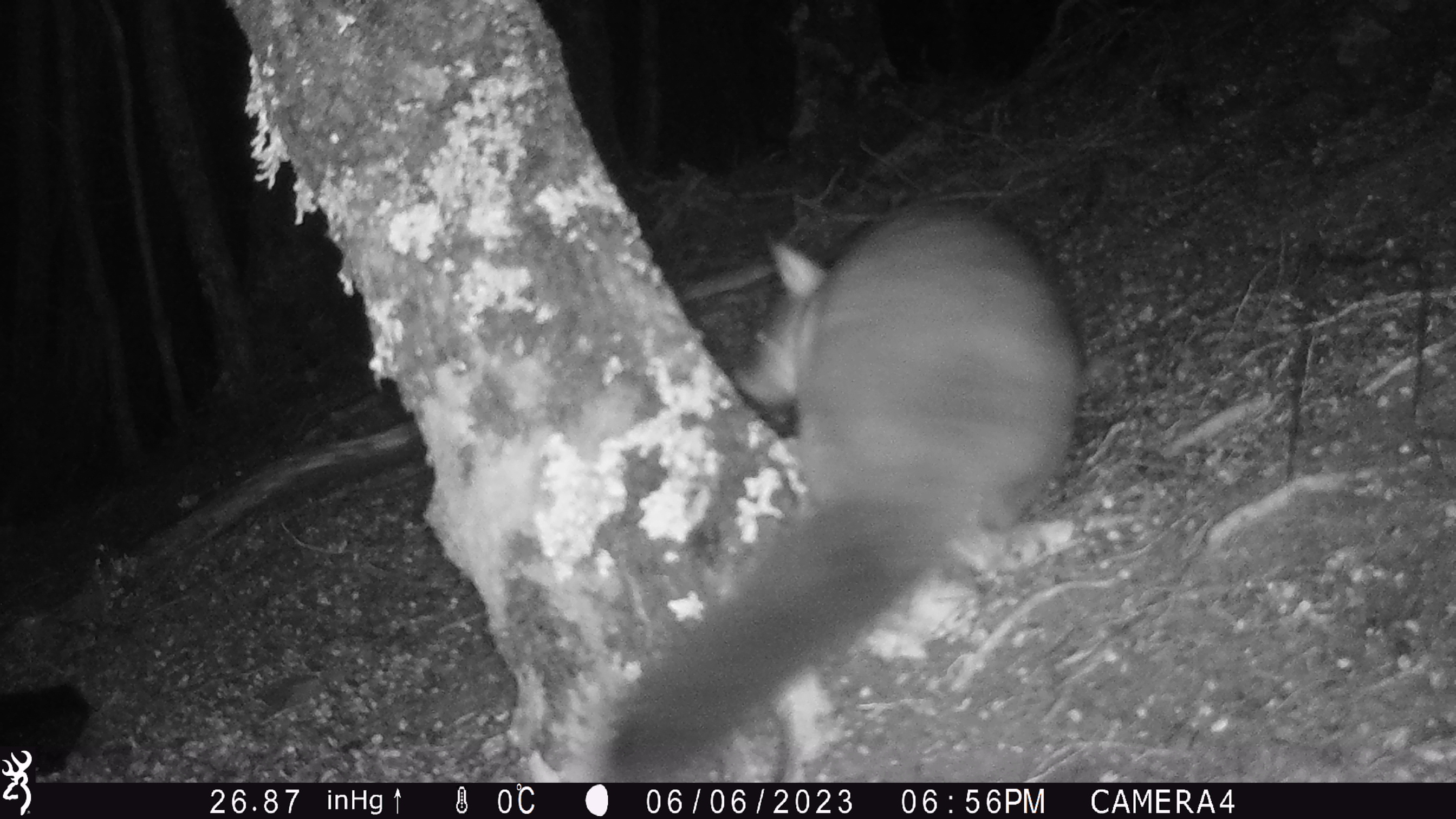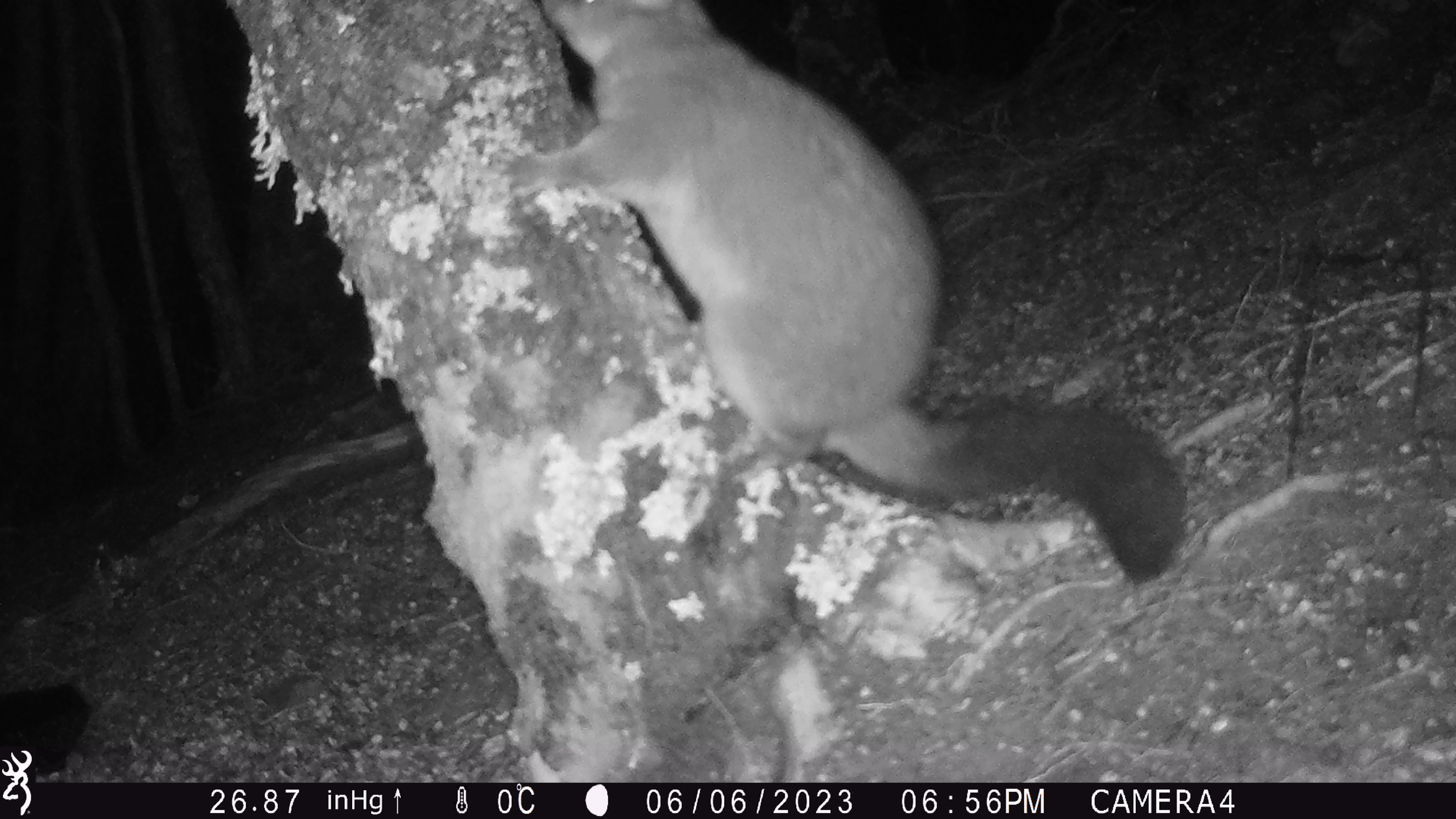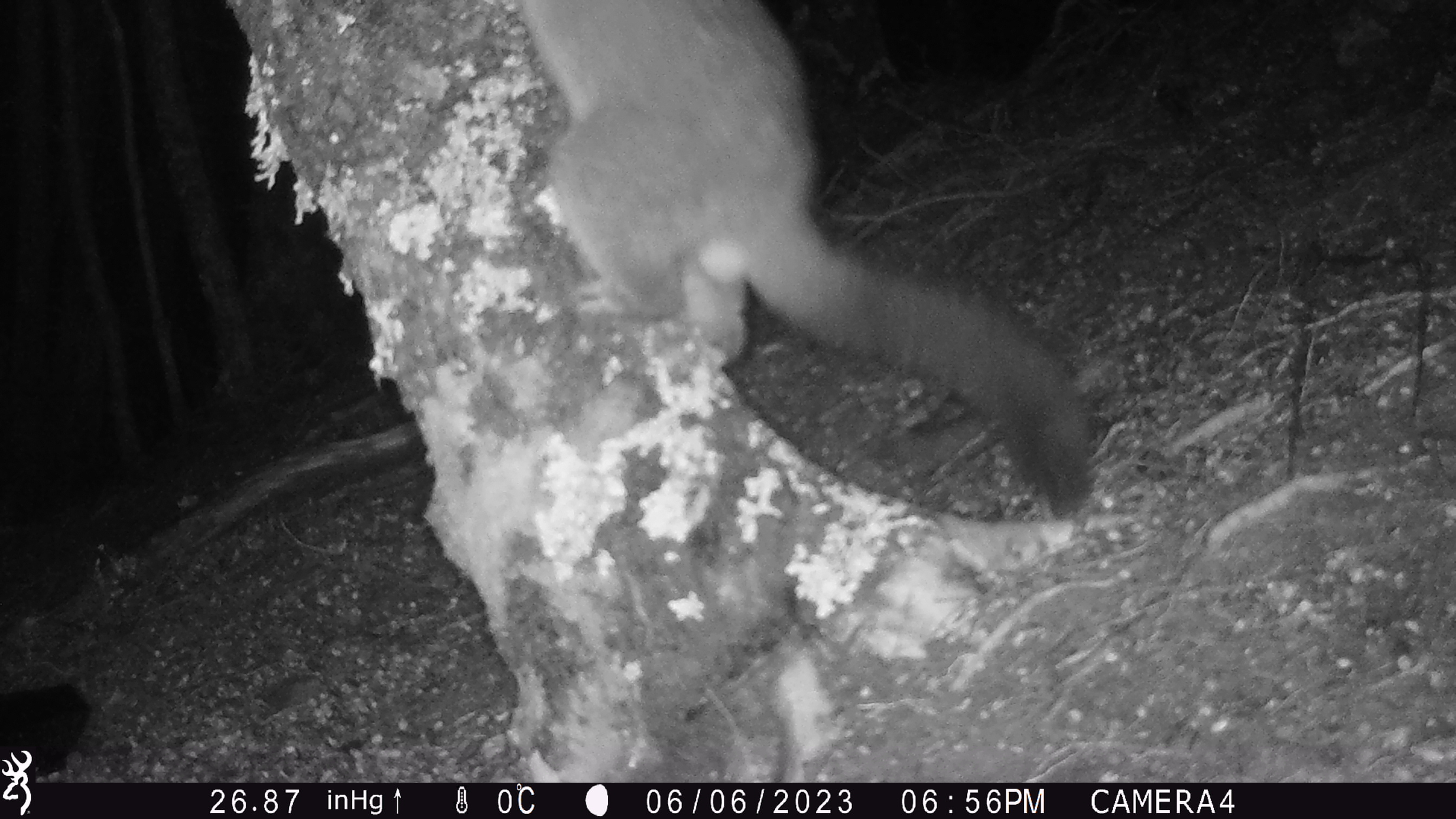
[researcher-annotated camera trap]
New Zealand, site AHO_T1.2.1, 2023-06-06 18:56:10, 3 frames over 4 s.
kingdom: Animalia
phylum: Chordata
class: Mammalia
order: Carnivora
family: Mustelidae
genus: Mustela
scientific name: Mustela erminea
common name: stoat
Stoat (Mustela erminea).